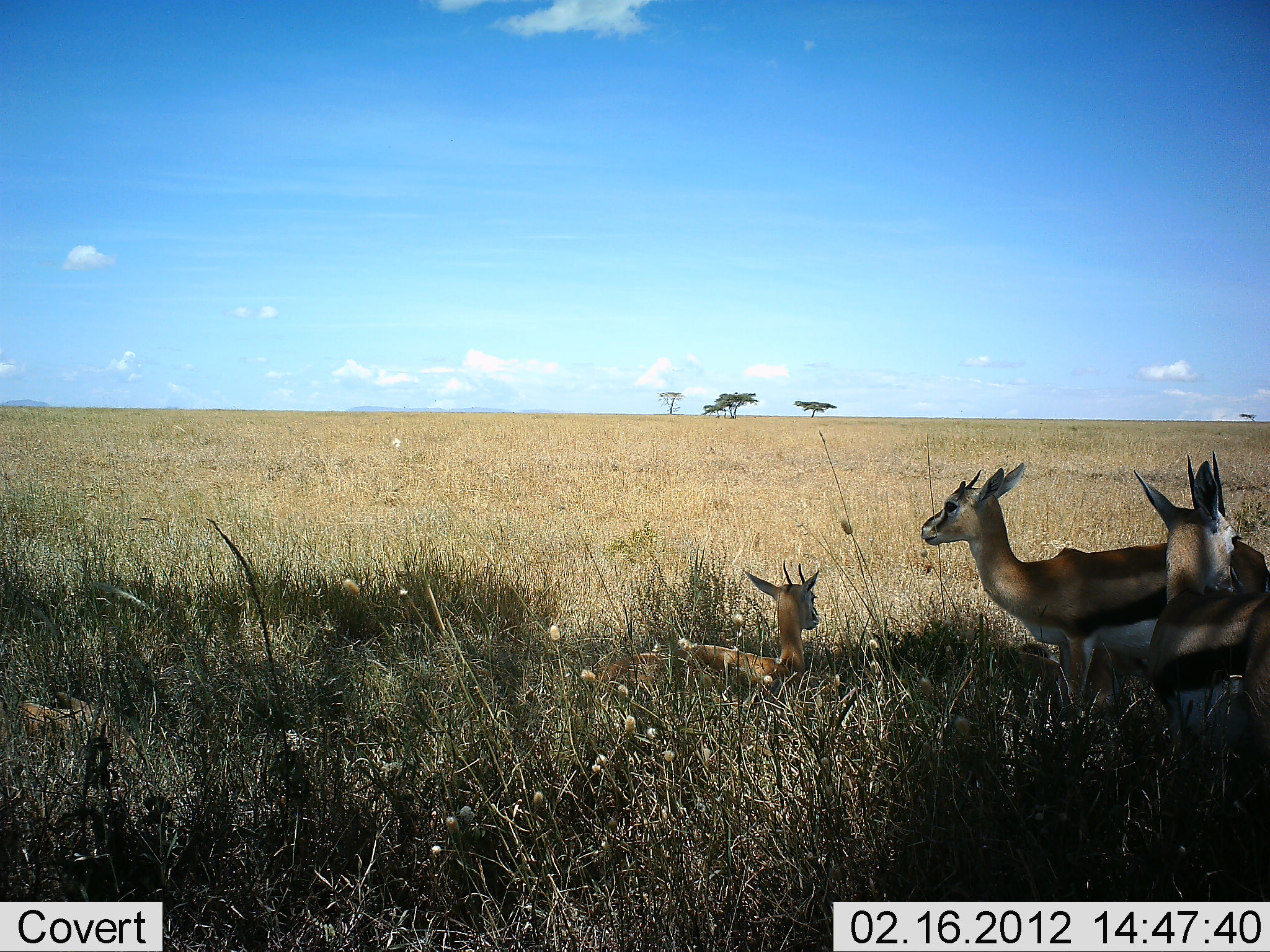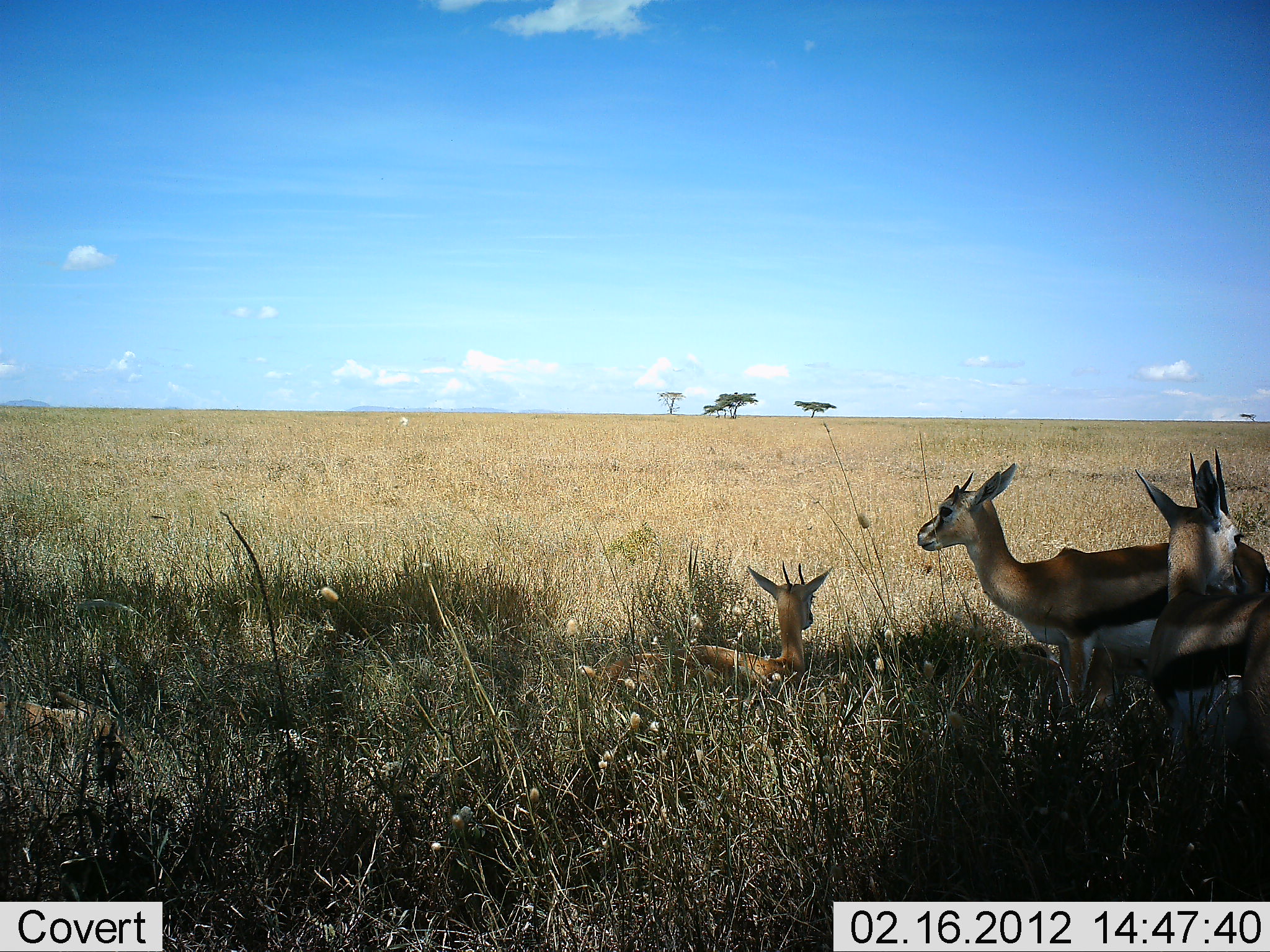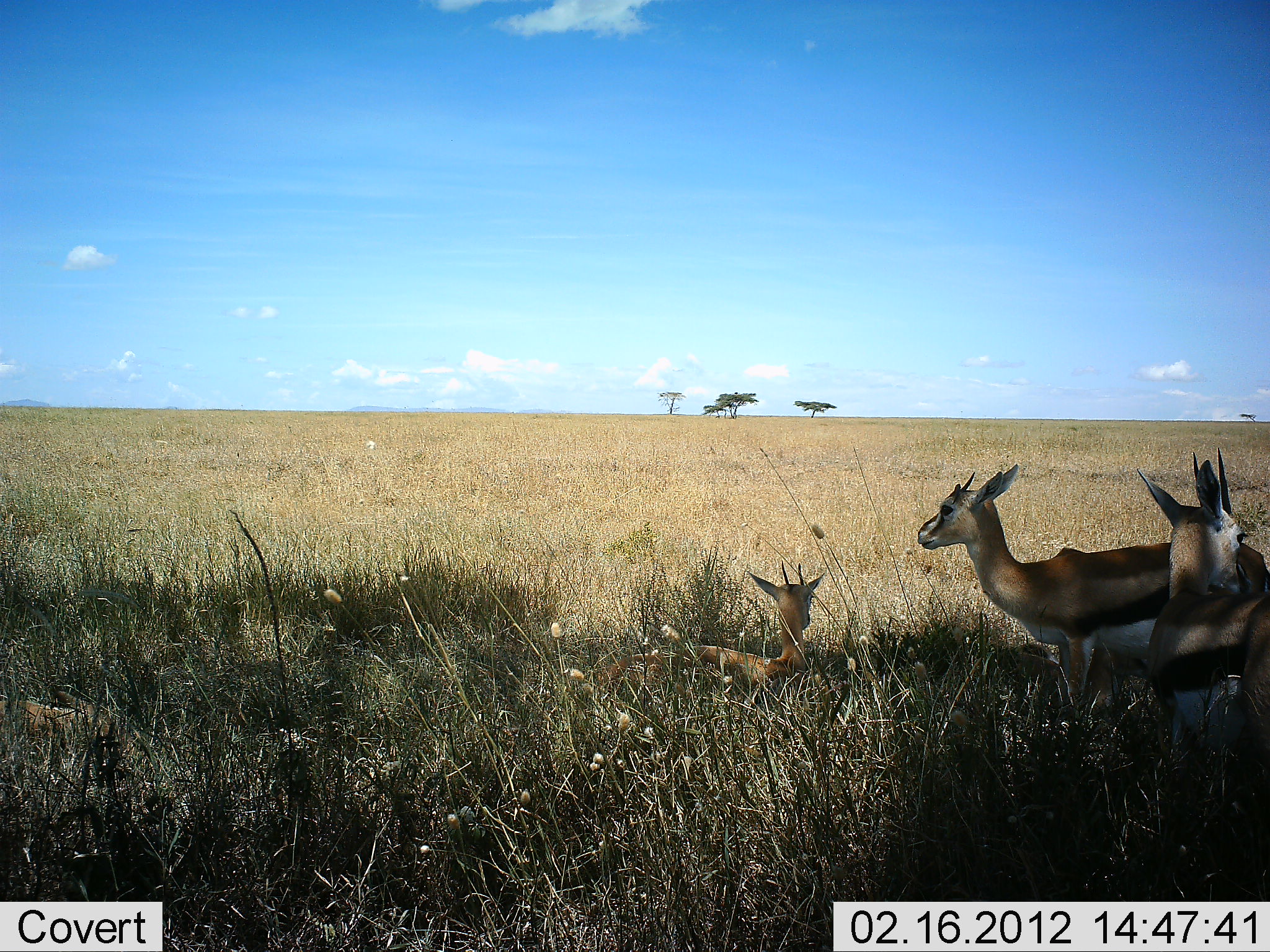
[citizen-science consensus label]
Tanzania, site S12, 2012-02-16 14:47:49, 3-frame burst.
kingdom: Animalia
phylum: Chordata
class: Mammalia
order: Artiodactyla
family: Bovidae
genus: Eudorcas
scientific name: Eudorcas thomsonii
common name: thomson's gazelle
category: gazellethomsons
Gazellethomsons (thomson's gazelle) (Eudorcas thomsonii), count 3. Behavior (volunteer vote fractions): standing 80%, resting 100%, moving 0%, interacting 0%. Young present (vote fraction): 20%. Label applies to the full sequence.